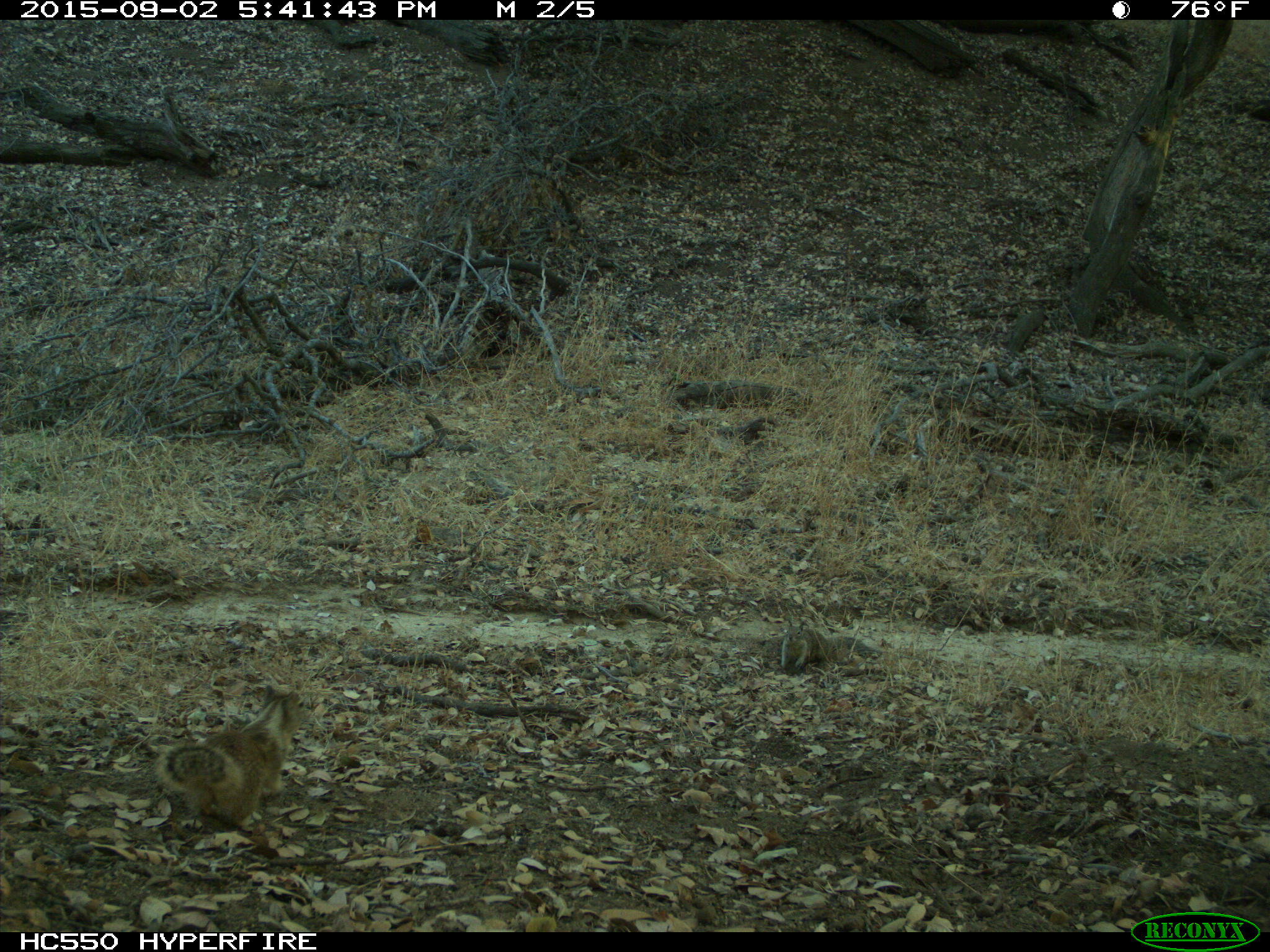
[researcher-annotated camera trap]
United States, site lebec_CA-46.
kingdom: Animalia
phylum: Chordata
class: Mammalia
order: Rodentia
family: Sciuridae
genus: Otospermophilus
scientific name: Otospermophilus beecheyi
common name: california ground squirrel